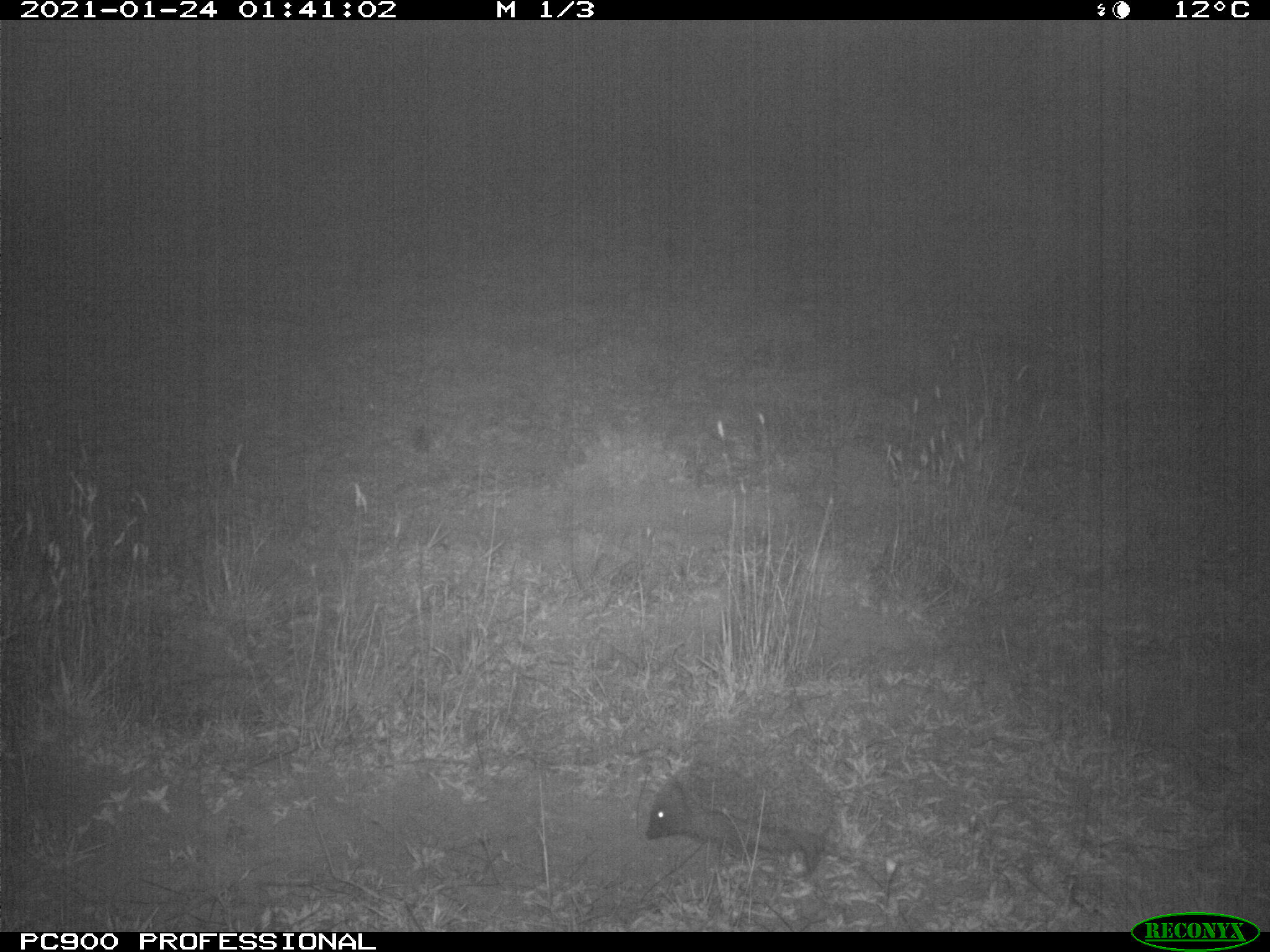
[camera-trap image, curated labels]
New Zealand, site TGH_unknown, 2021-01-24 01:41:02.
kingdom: Animalia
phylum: Chordata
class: Mammalia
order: Eulipotyphla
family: Erinaceidae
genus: Erinaceus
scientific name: Erinaceus europaeus europaeus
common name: european hedgehog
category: hedgehog